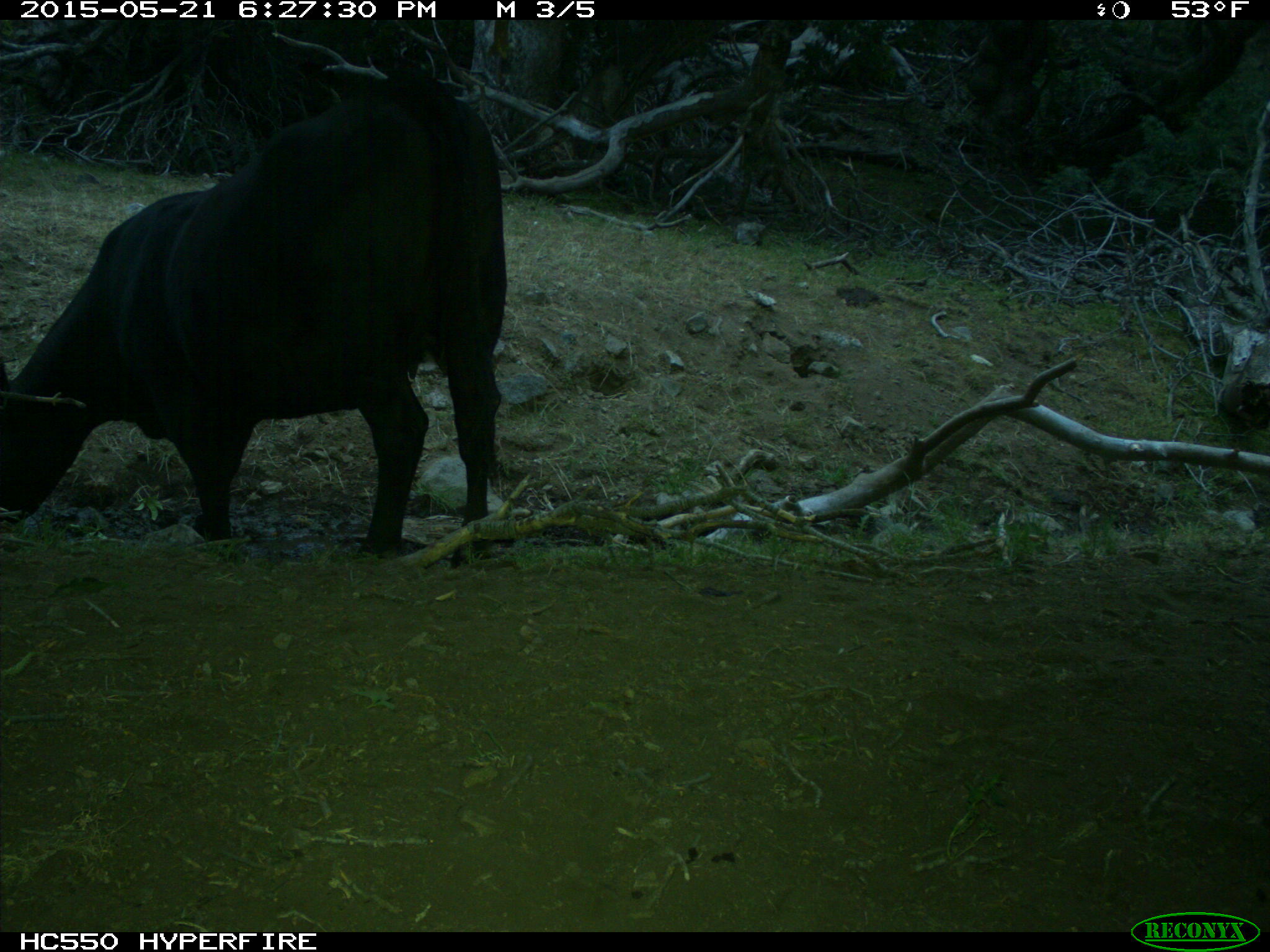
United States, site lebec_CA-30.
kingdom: Animalia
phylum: Chordata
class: Mammalia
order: Artiodactyla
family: Bovidae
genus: Bos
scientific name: Bos taurus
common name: domestic cow